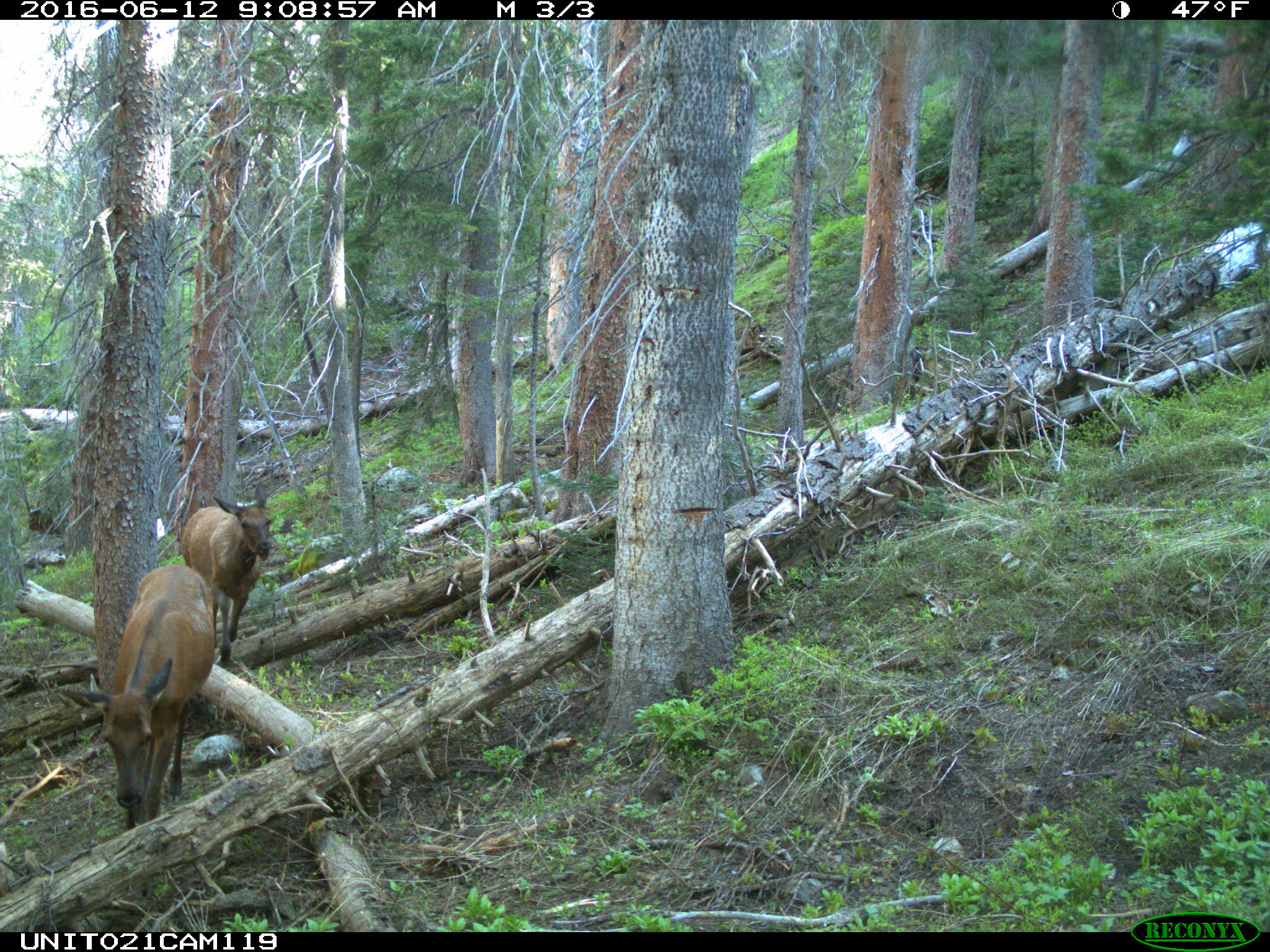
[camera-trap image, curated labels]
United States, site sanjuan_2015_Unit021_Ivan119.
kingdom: Animalia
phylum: Chordata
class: Mammalia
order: Artiodactyla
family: Cervidae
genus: Cervus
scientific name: Cervus elaphus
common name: red deer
Cervus elaphus (red deer).